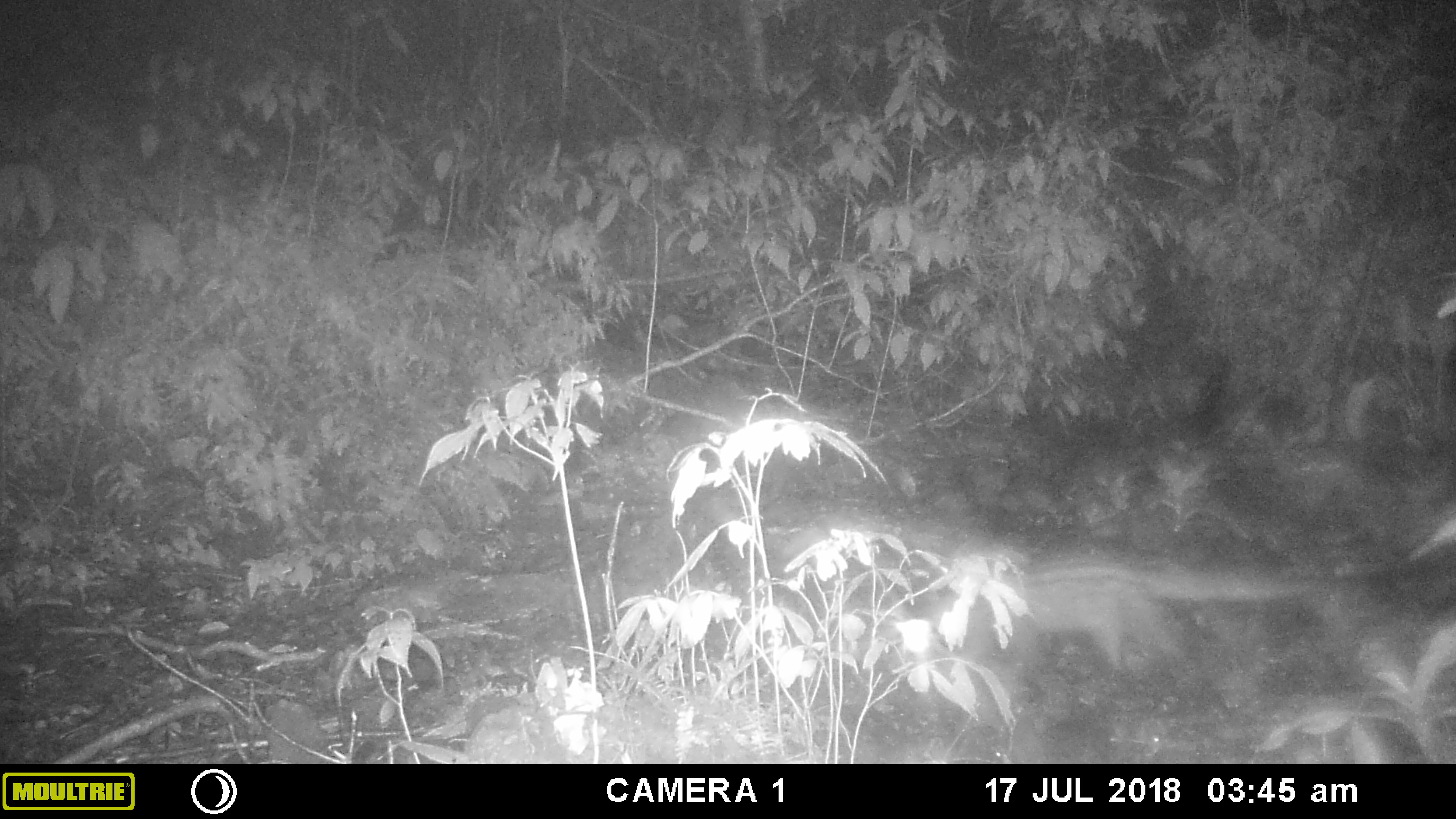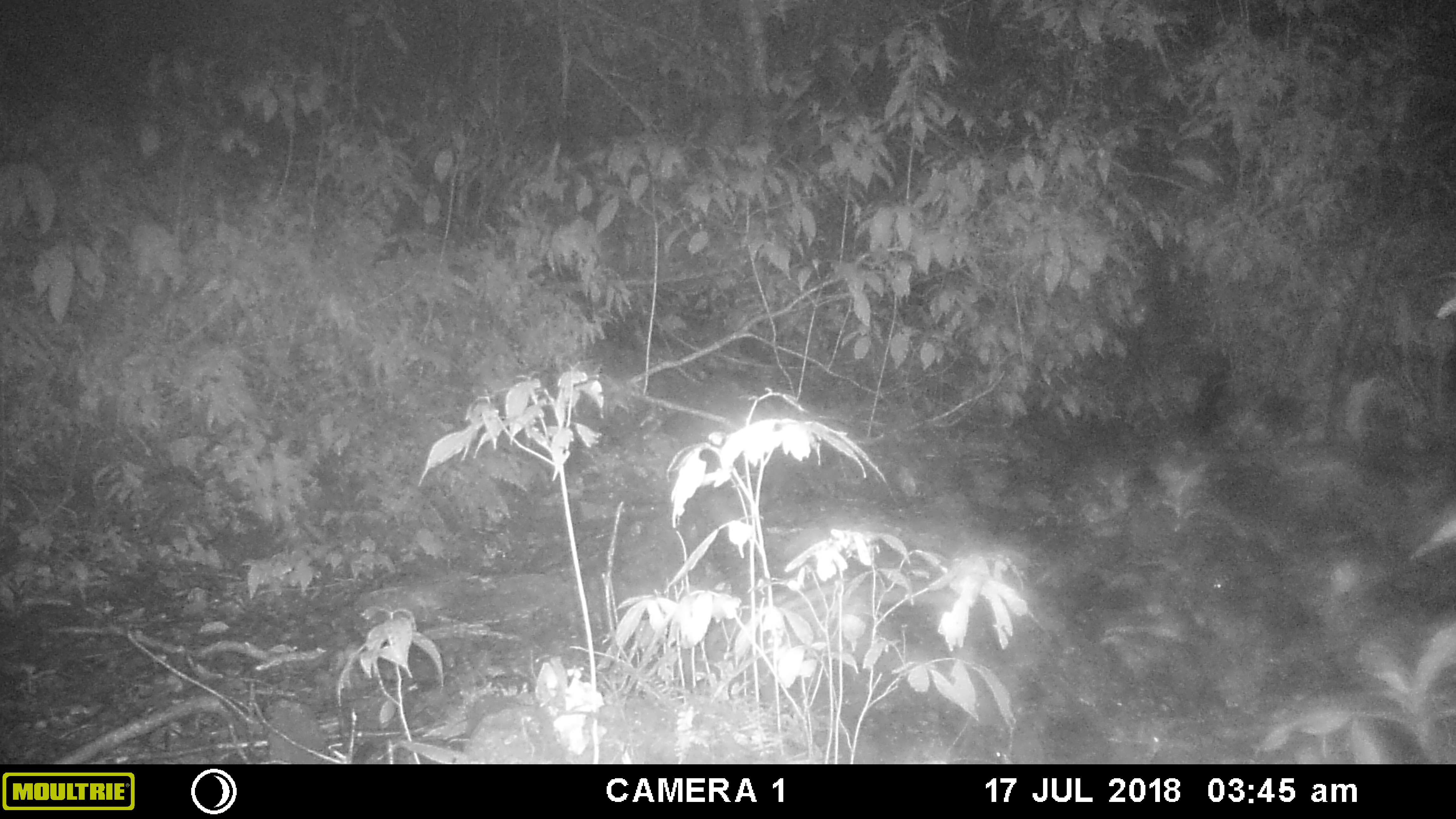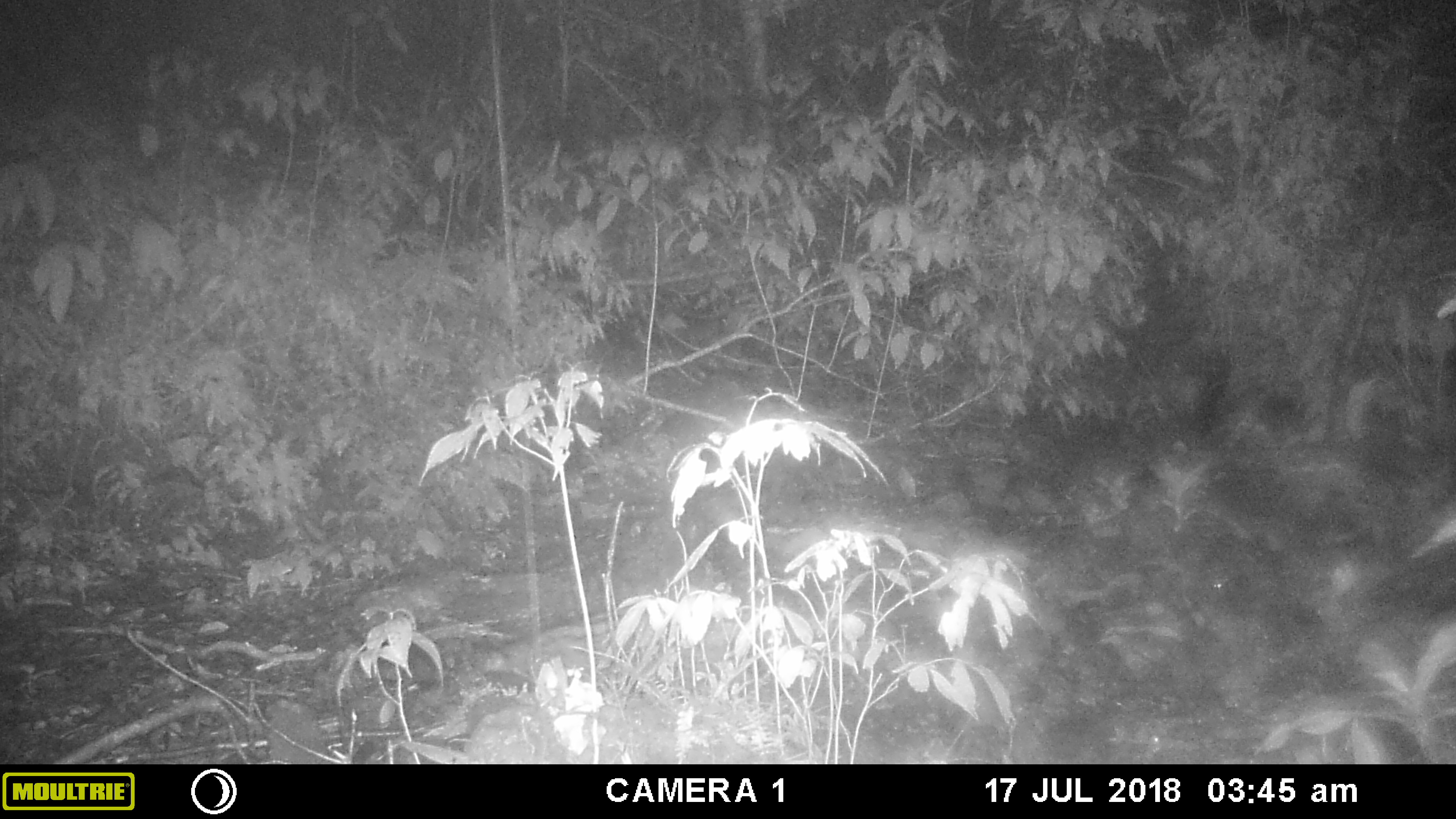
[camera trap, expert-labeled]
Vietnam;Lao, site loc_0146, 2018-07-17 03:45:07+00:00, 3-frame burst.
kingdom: Animalia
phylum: Chordata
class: Mammalia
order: Carnivora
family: Viverridae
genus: Paradoxurus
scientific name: Paradoxurus hermaphroditus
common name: common palm civet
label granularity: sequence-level